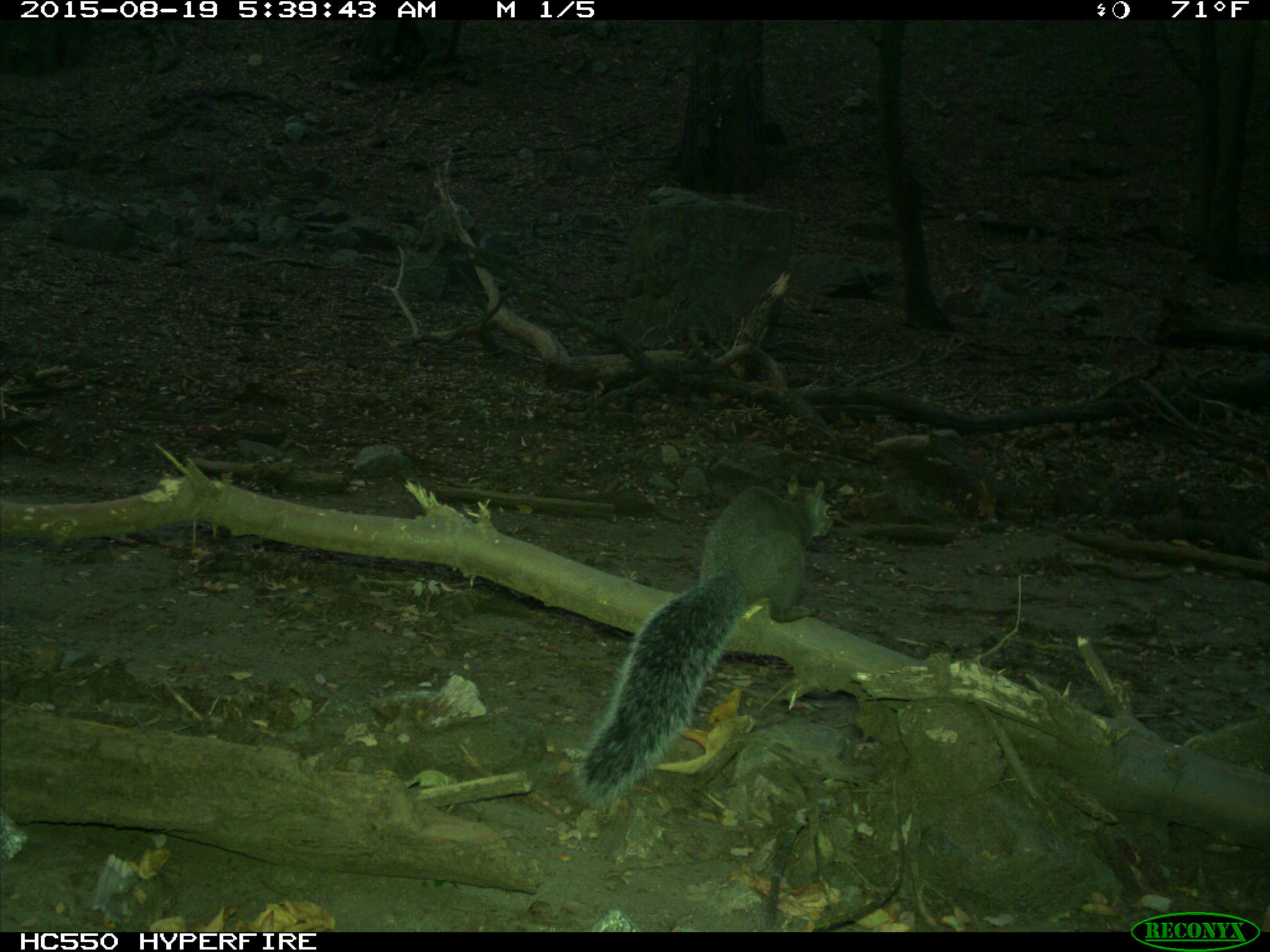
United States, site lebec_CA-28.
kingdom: Animalia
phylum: Chordata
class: Mammalia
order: Rodentia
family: Sciuridae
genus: Sciurus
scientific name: Sciurus carolinensis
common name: eastern gray squirrel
Sciurus carolinensis (eastern gray squirrel).